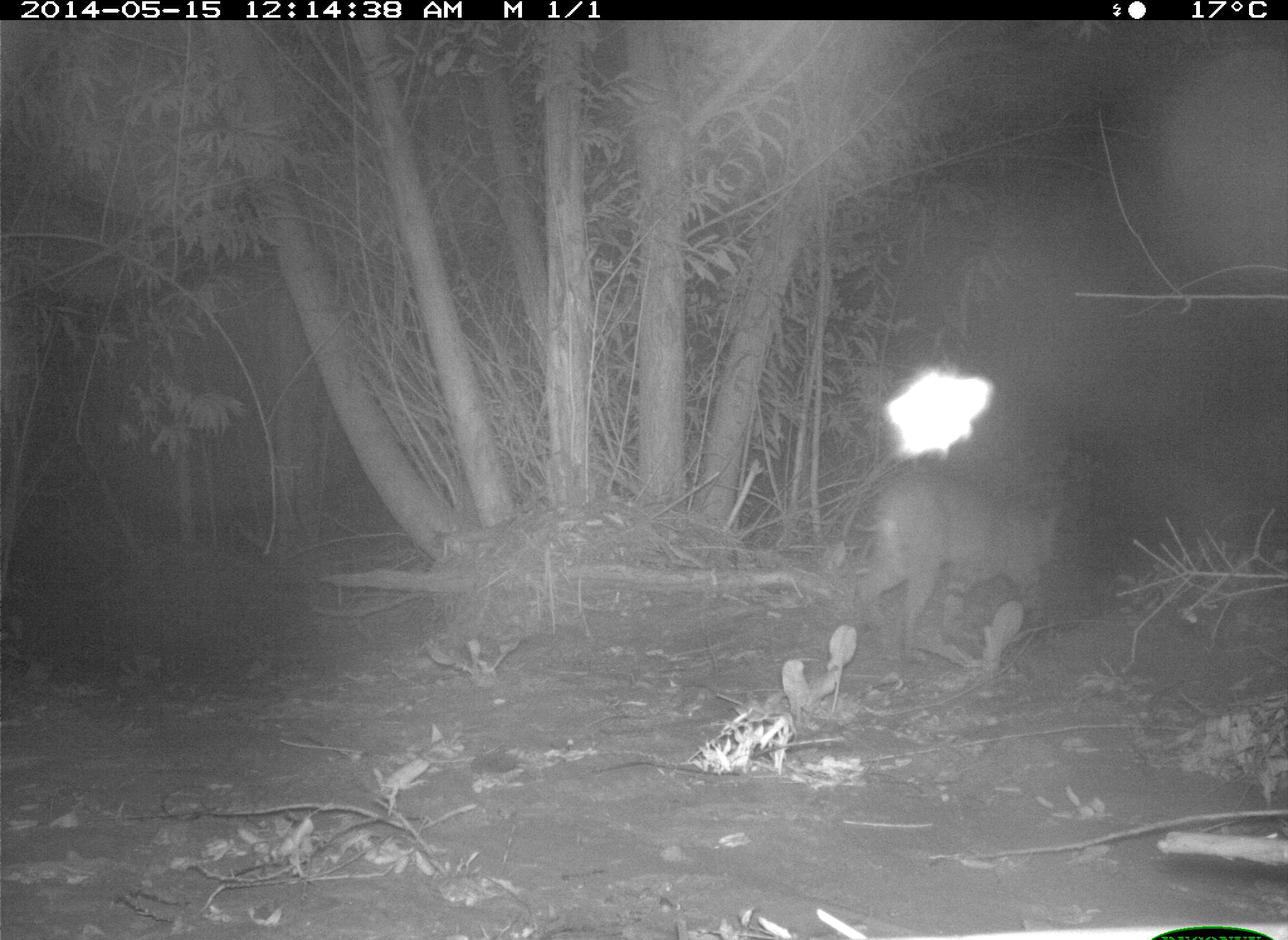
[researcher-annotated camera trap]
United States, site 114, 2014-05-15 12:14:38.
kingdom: Animalia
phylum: Chordata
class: Mammalia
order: Carnivora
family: Felidae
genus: Lynx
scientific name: Lynx rufus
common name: bobcat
Bobcat (Lynx rufus).